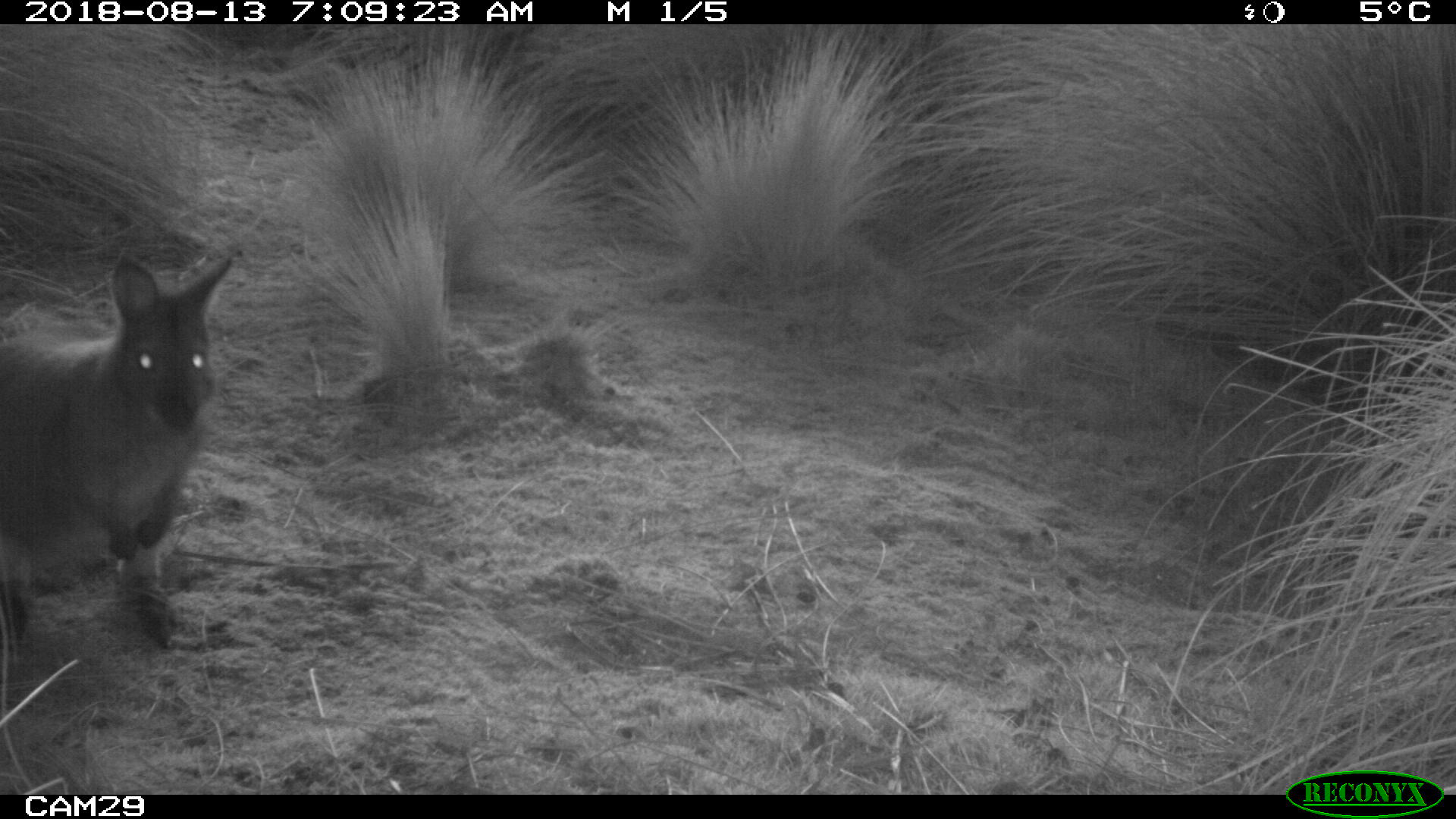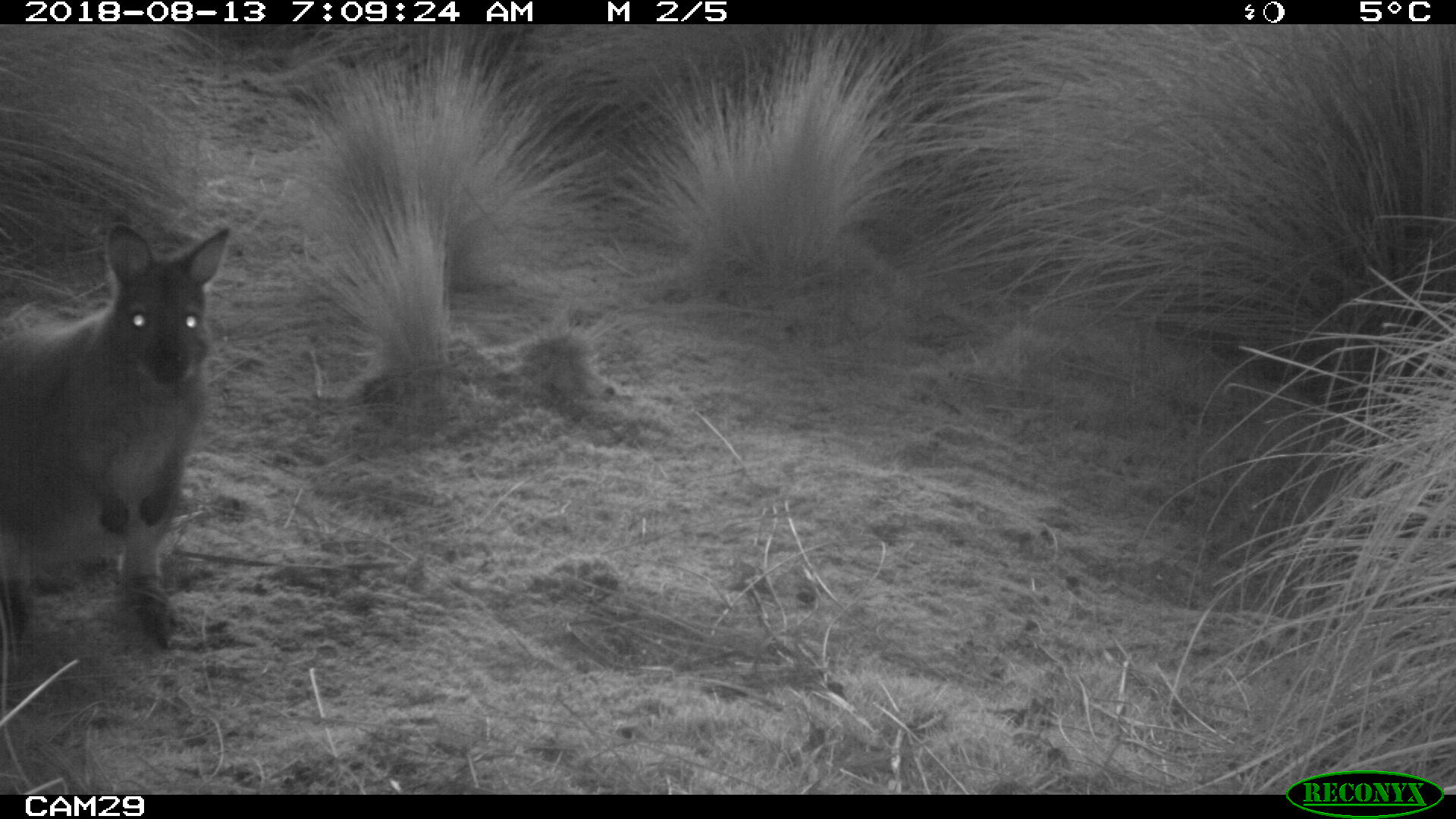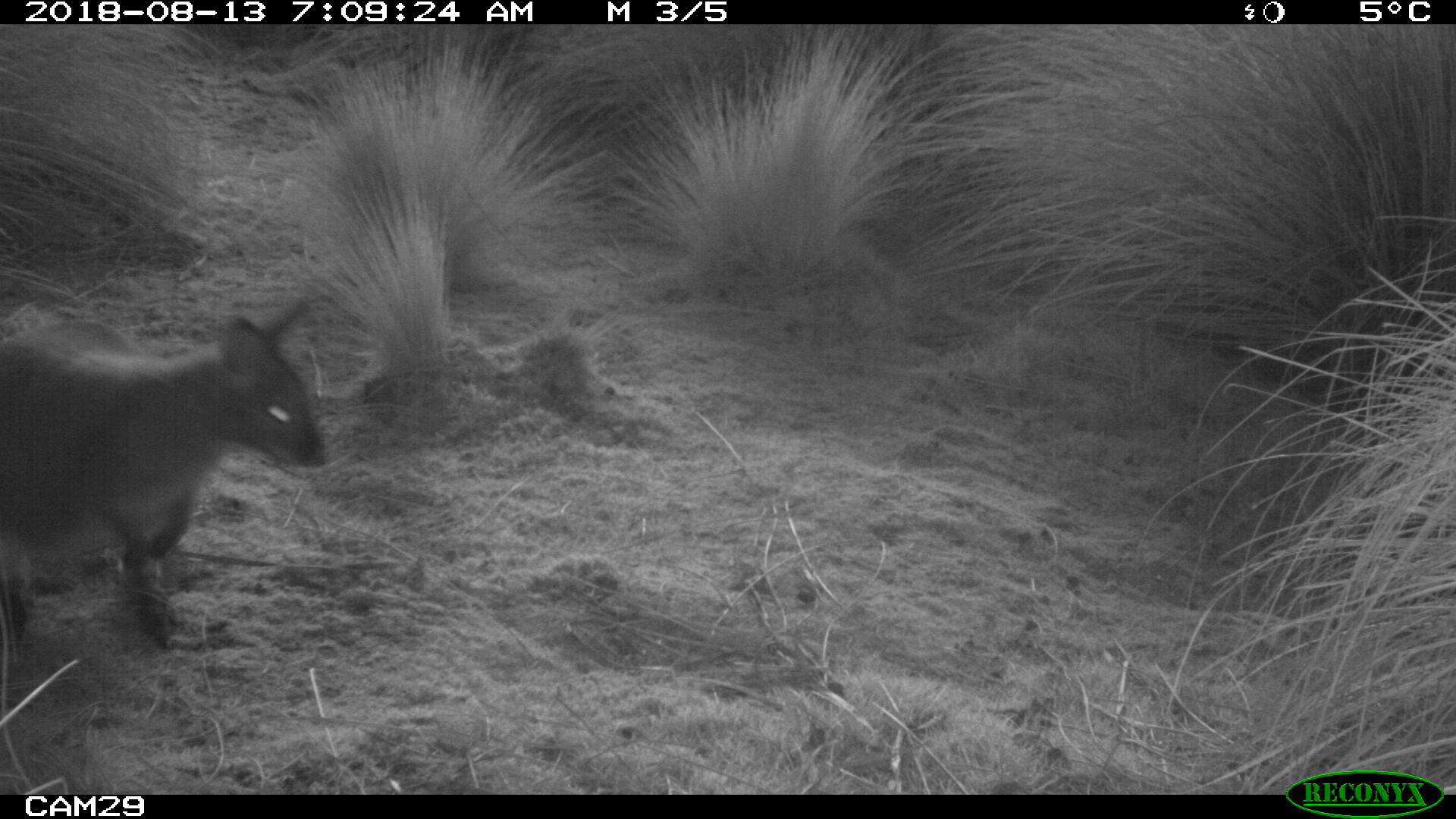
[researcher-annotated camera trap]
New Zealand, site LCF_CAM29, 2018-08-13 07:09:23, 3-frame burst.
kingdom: Animalia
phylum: Chordata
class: Mammalia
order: Diprotodontia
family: Macropodidae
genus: Notamacropus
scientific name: Notamacropus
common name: wallaby